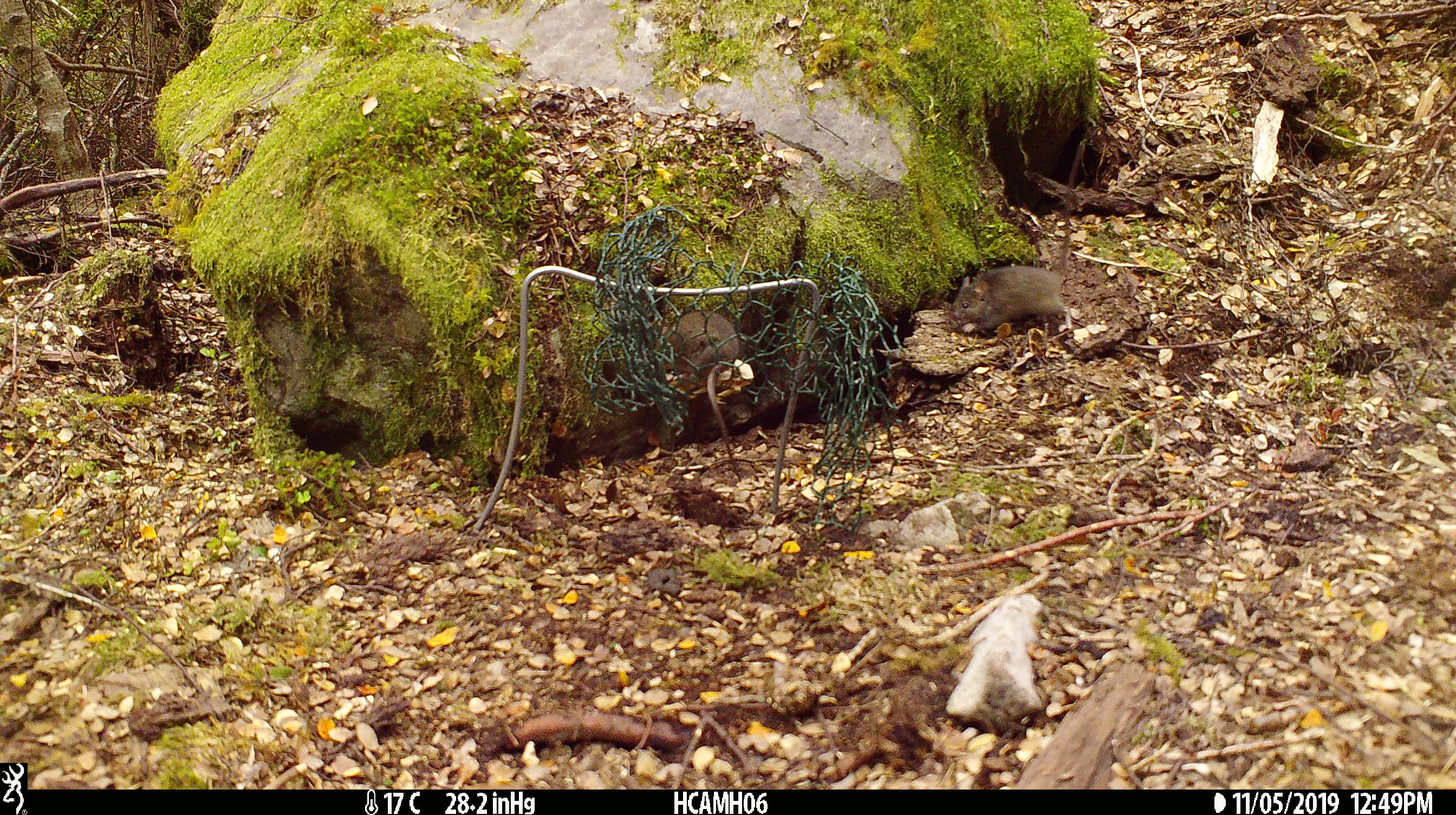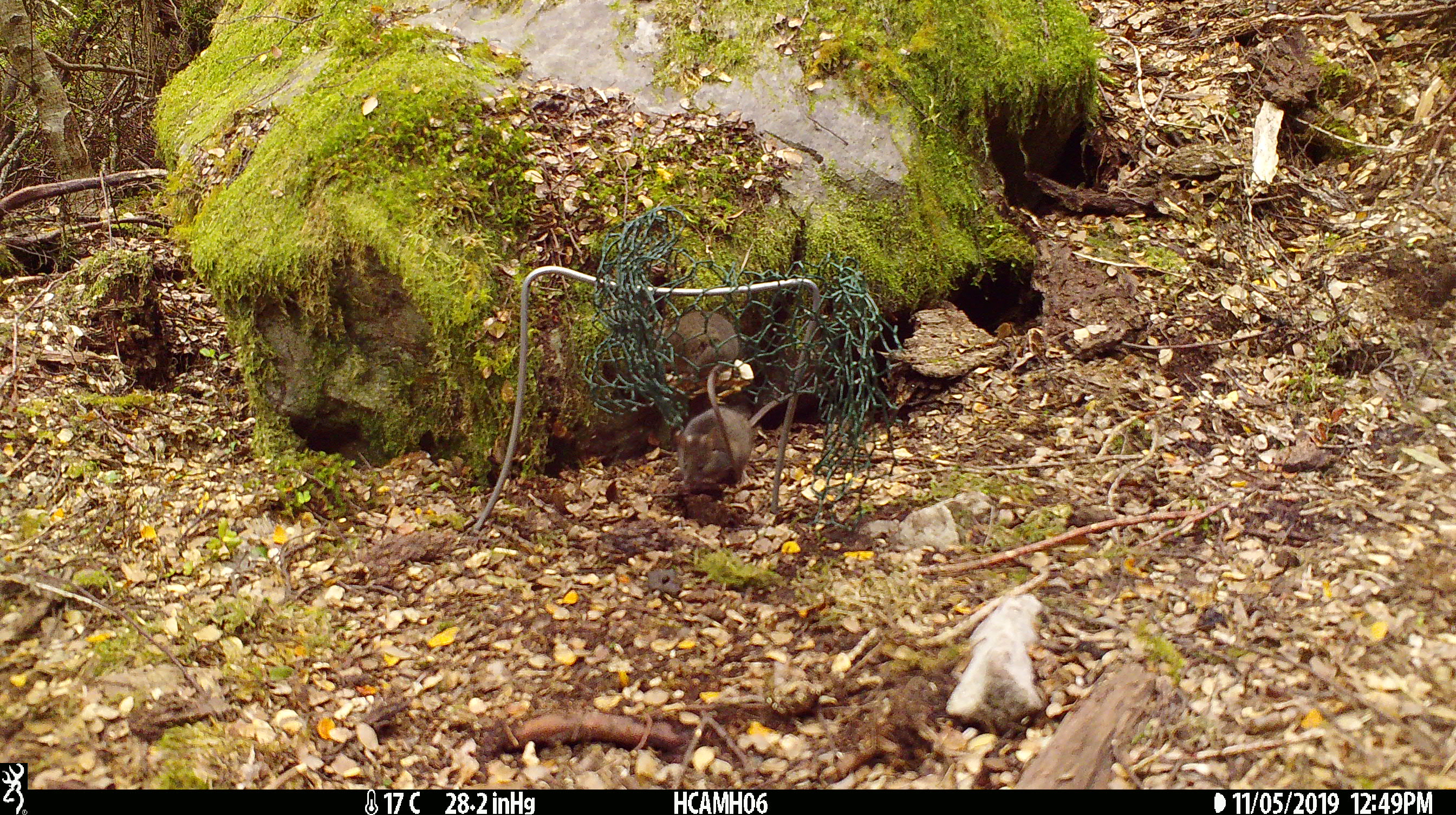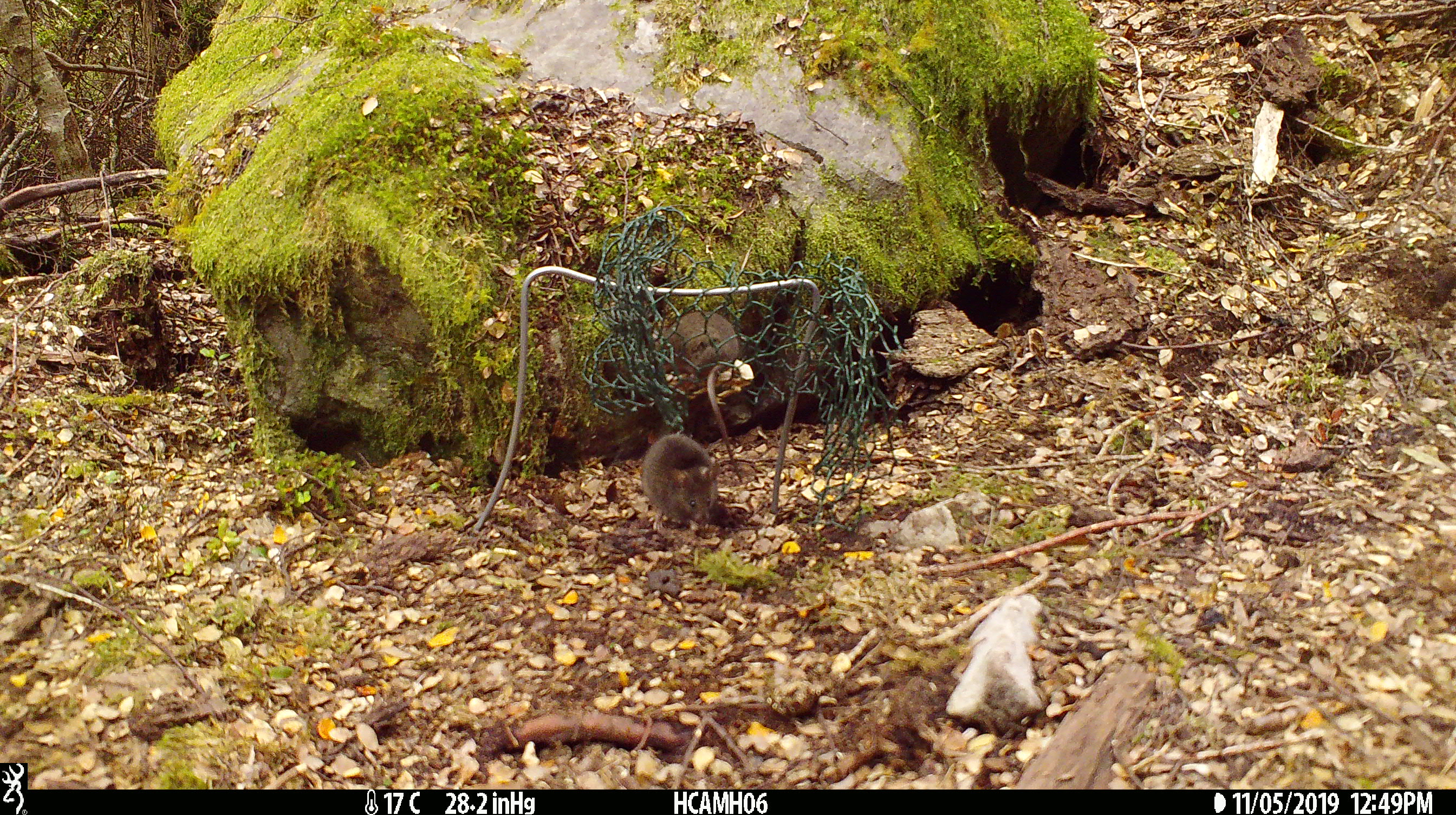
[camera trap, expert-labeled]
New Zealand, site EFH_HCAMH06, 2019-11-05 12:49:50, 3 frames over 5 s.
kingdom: Animalia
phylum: Chordata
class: Mammalia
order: Rodentia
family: Muridae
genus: Mus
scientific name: Mus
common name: mouse